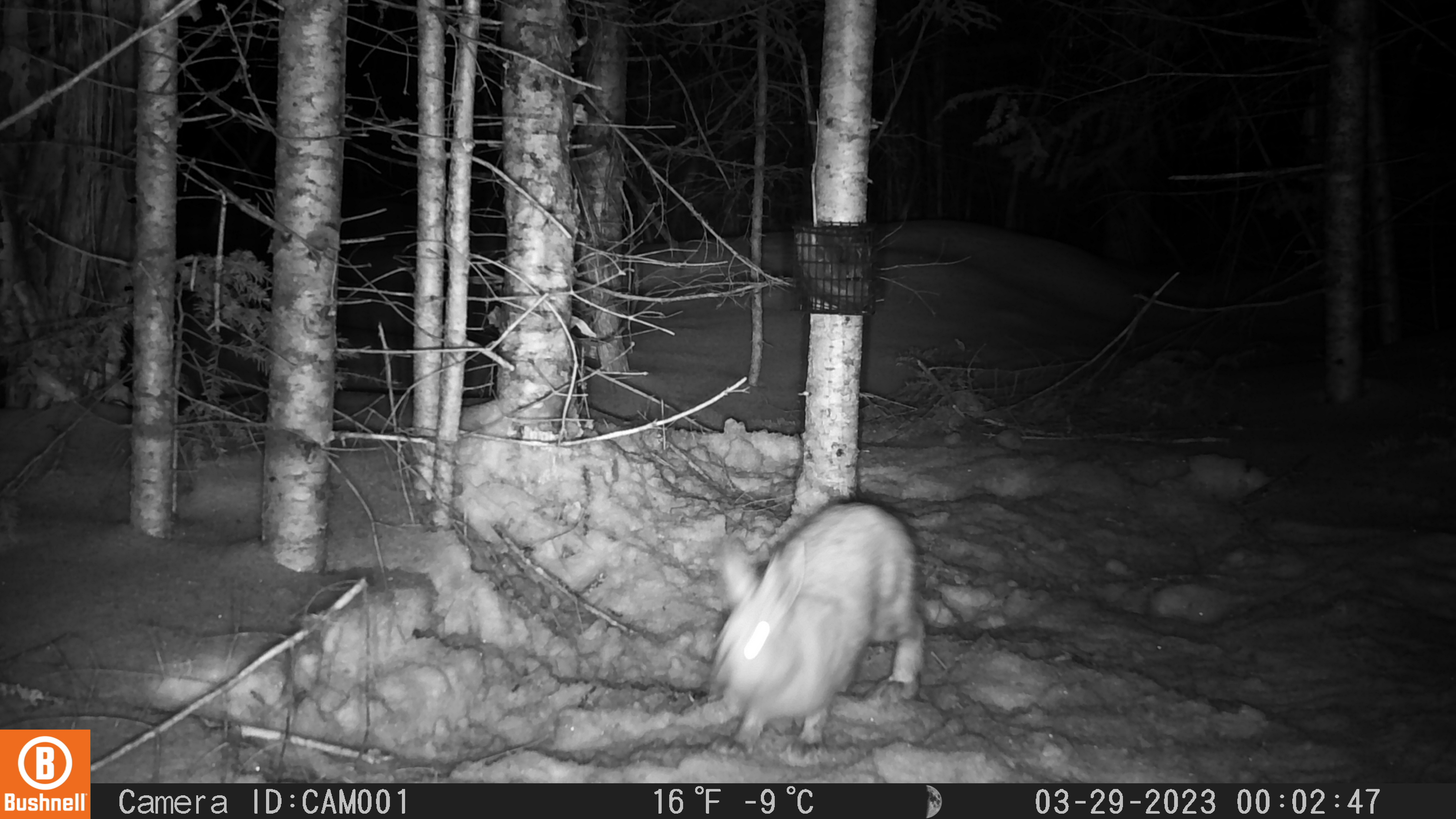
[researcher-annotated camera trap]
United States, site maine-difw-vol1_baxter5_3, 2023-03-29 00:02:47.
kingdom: Animalia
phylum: Chordata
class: Mammalia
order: Lagomorpha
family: Leporidae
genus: Lepus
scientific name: Lepus americanus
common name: snowshoe hare